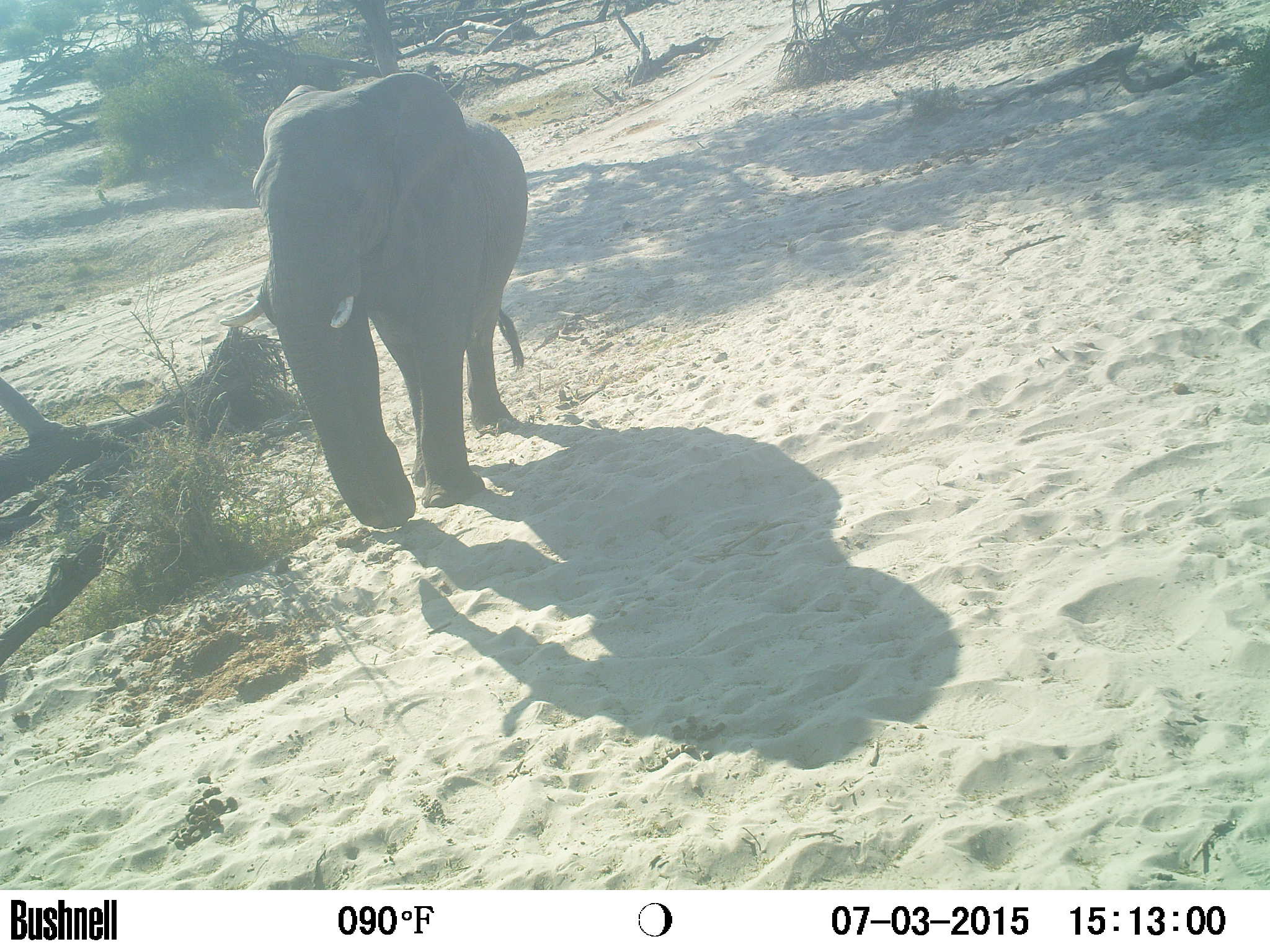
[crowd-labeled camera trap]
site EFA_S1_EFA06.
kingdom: Animalia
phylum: Chordata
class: Mammalia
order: Proboscidea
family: Elephantidae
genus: Loxodonta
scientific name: Loxodonta africana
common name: african bush elephant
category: elephant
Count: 1.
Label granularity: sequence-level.